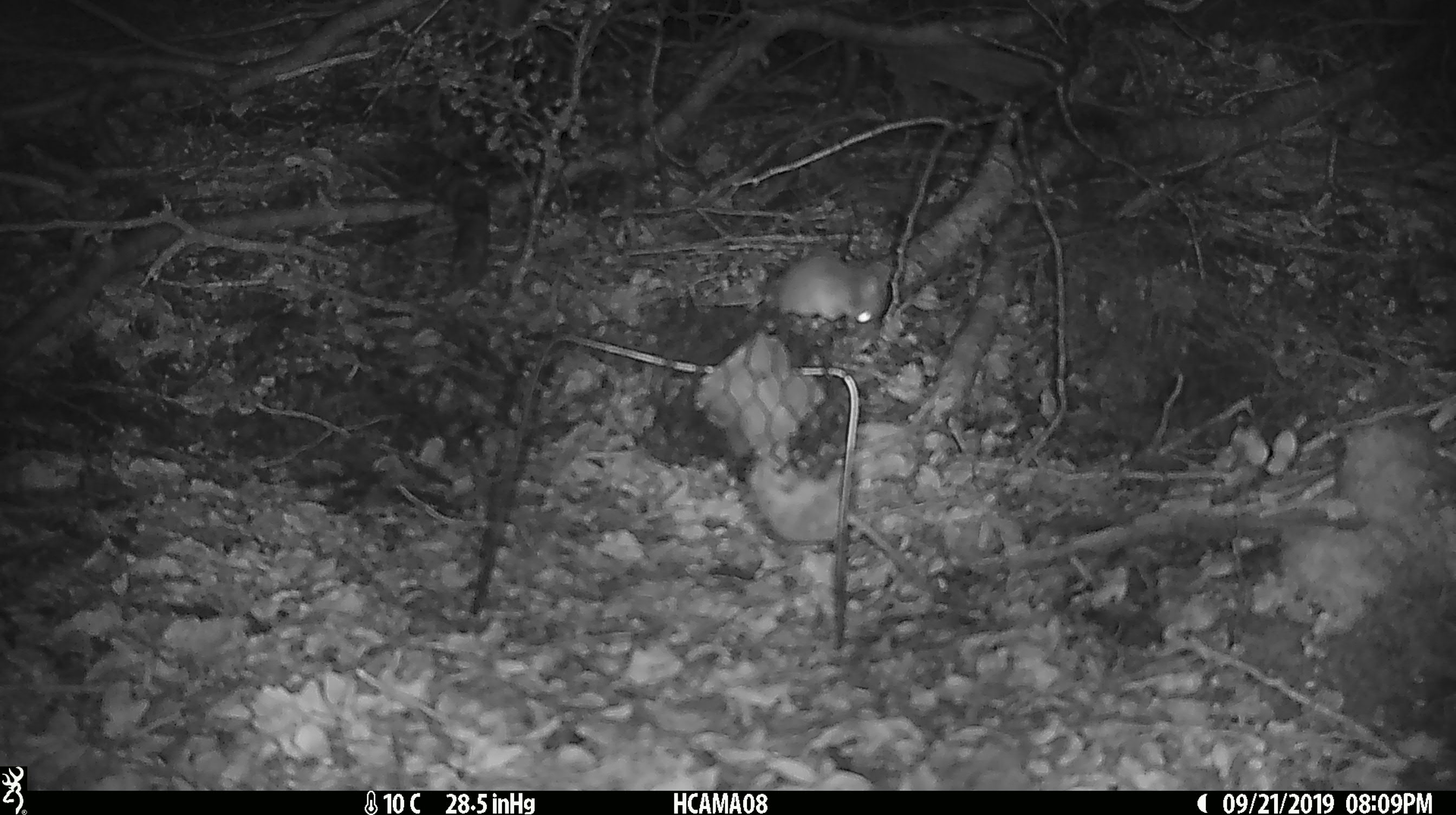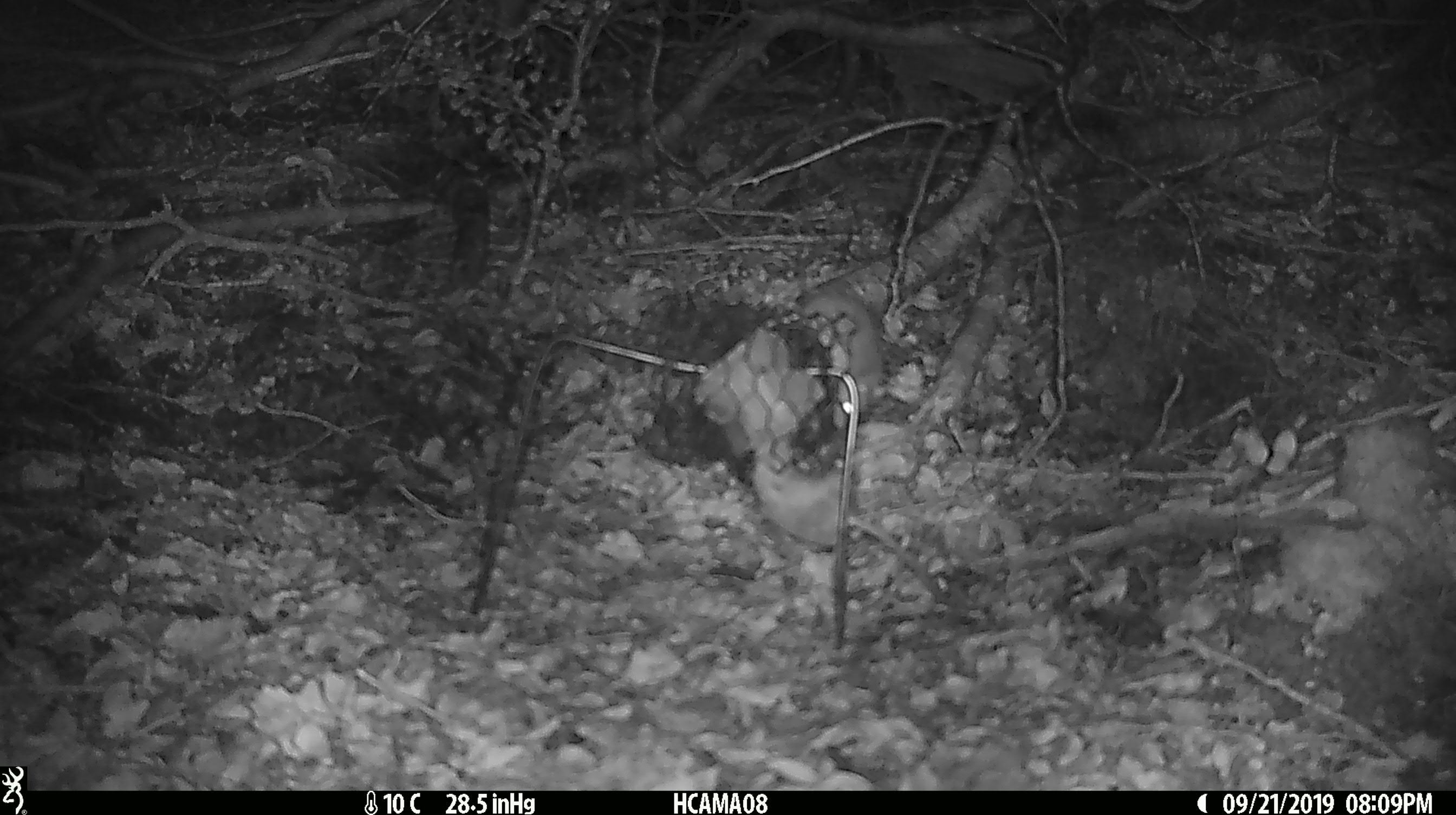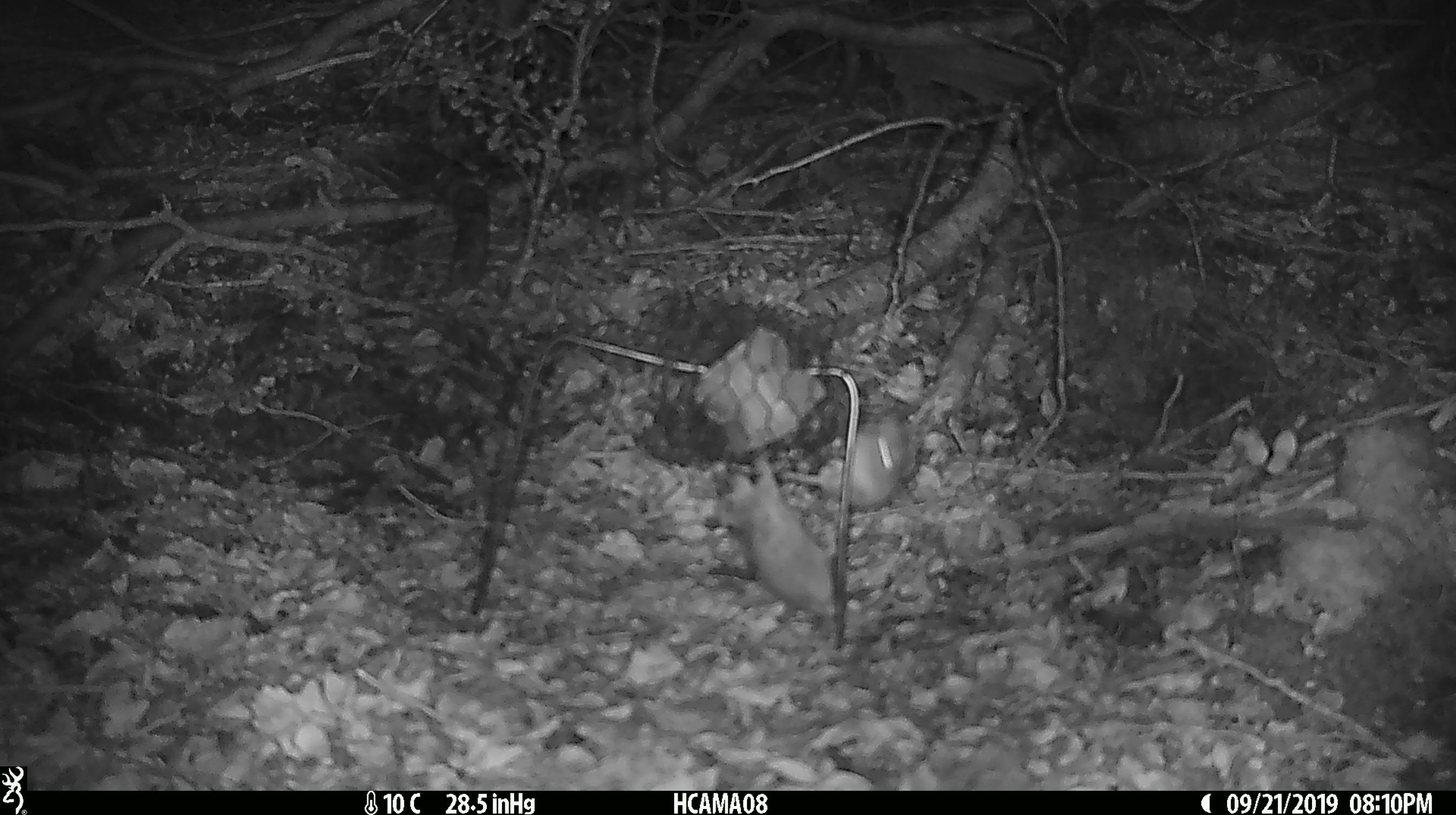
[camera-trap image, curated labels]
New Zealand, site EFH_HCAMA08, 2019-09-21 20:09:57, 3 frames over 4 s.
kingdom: Animalia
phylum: Chordata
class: Mammalia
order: Rodentia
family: Muridae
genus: Mus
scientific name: Mus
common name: mouse